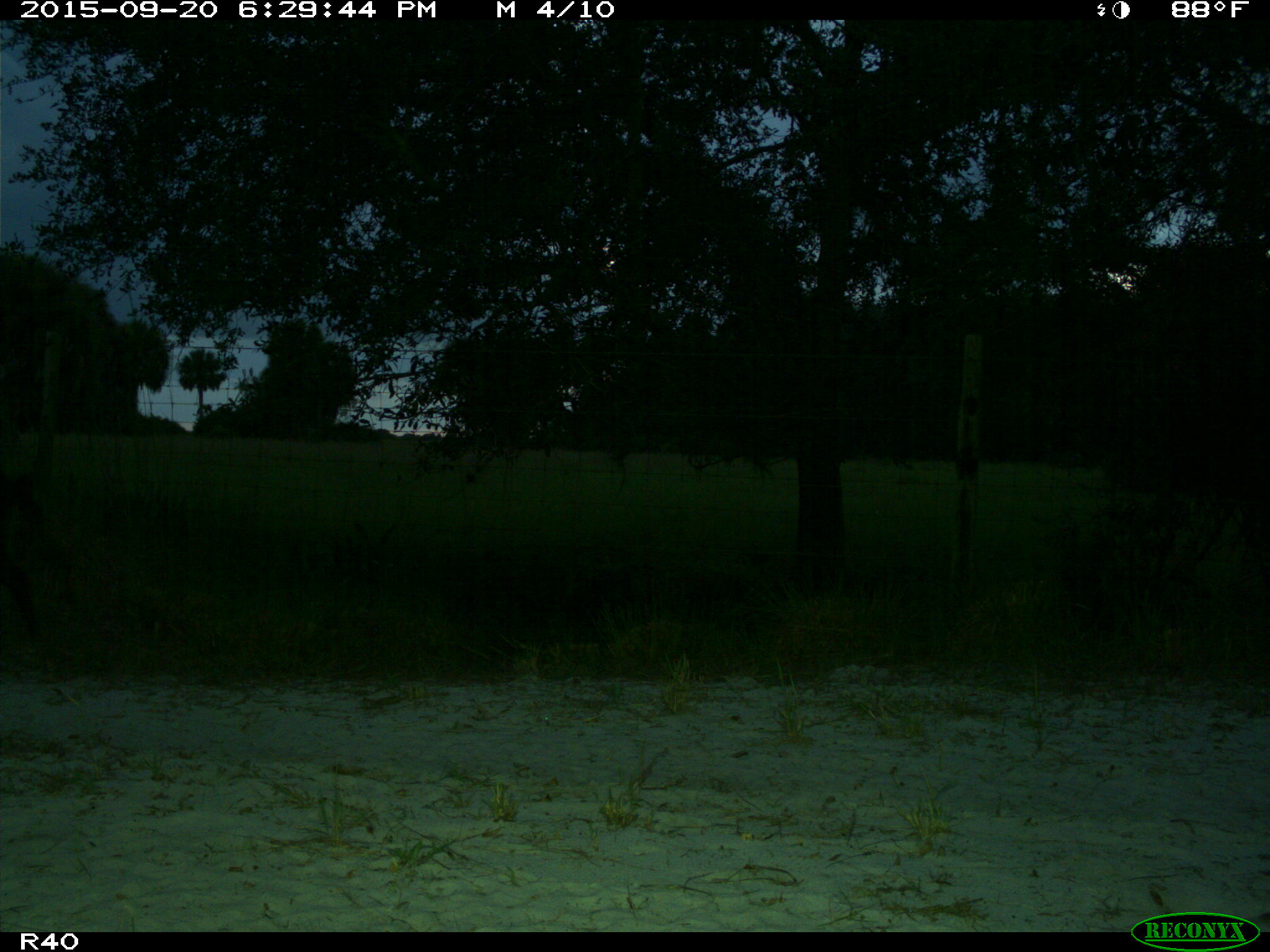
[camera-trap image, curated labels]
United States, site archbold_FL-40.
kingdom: Animalia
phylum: Chordata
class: Mammalia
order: Artiodactyla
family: Suidae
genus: Sus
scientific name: Sus scrofa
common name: wild boar